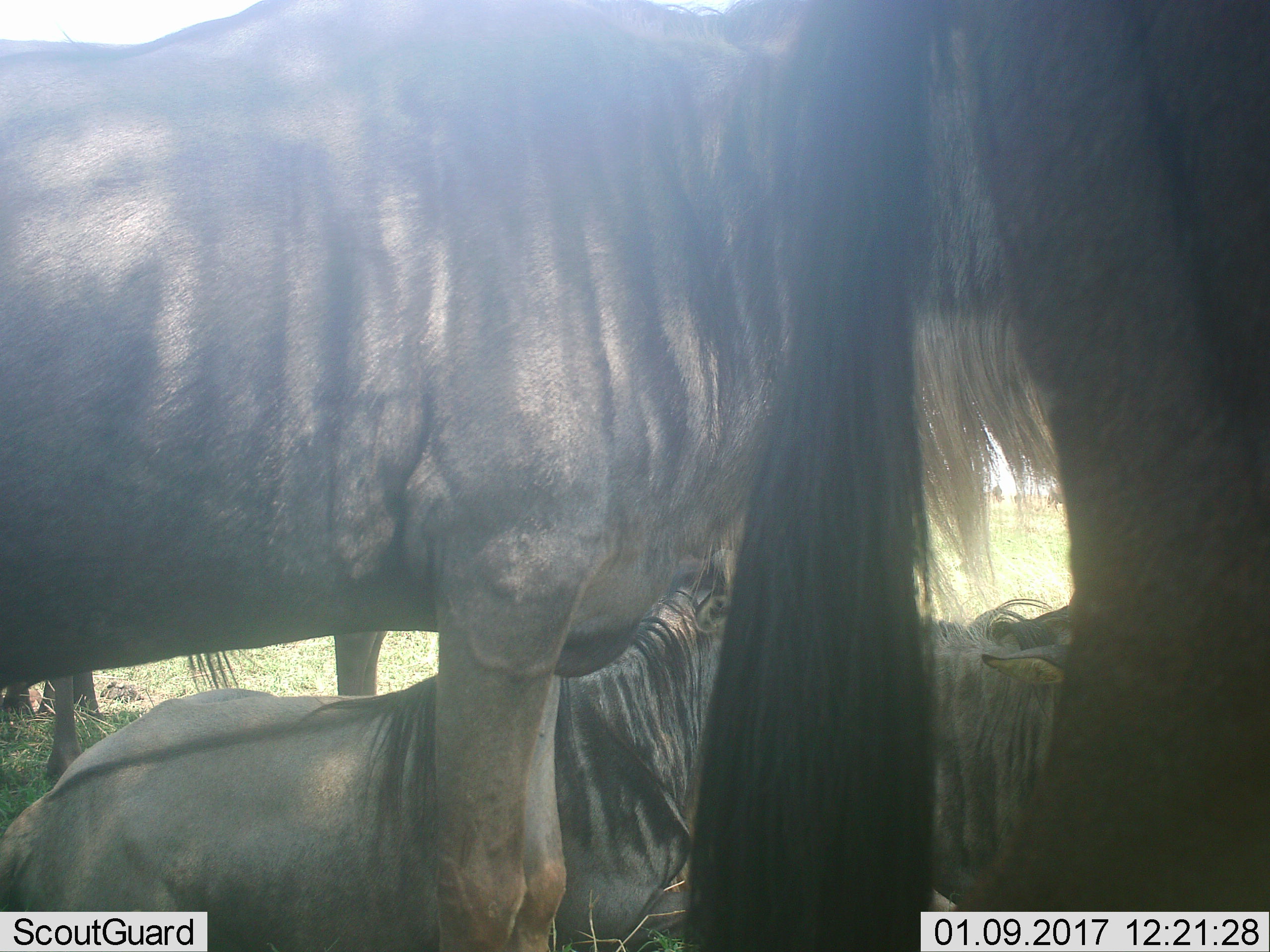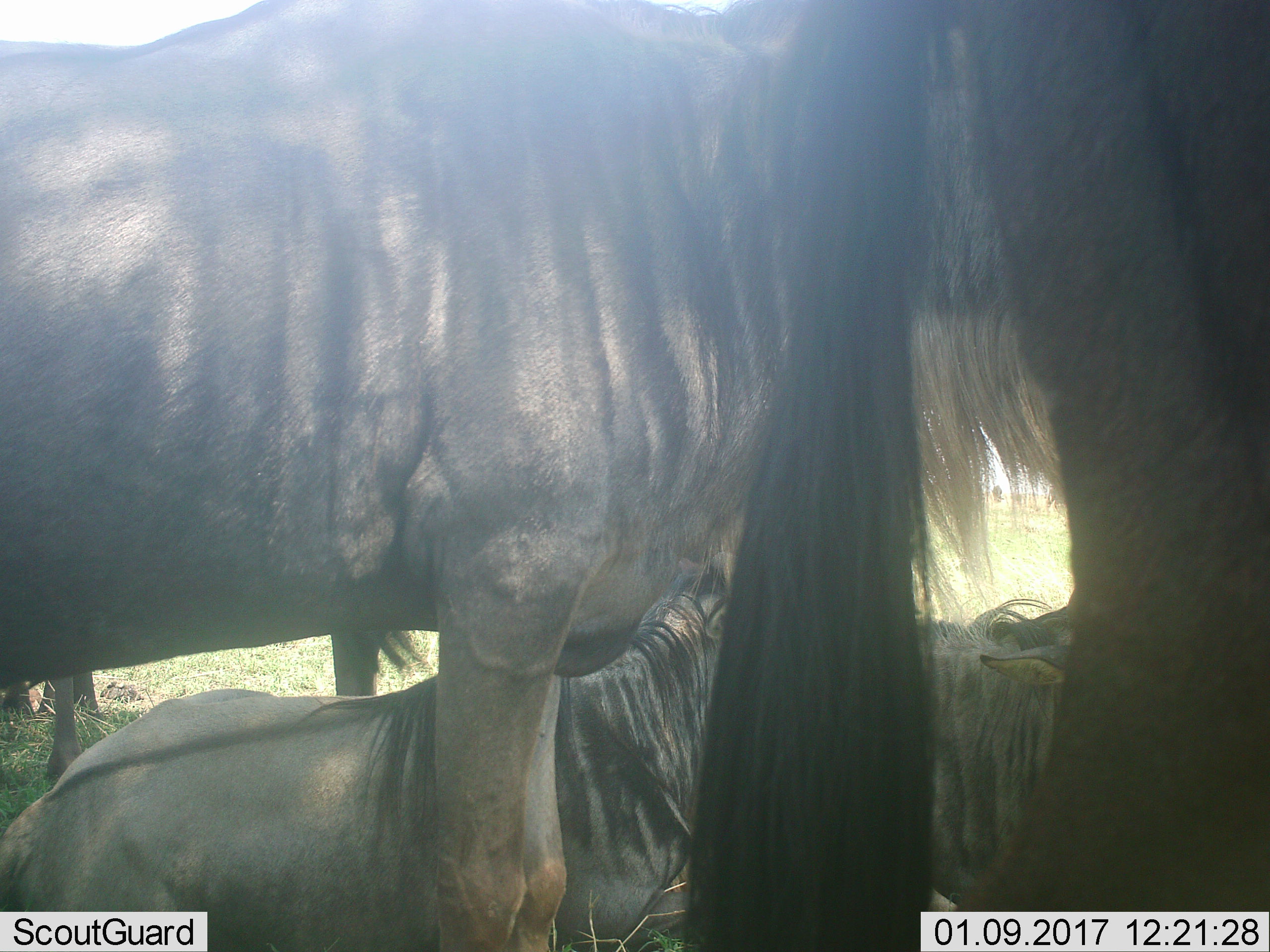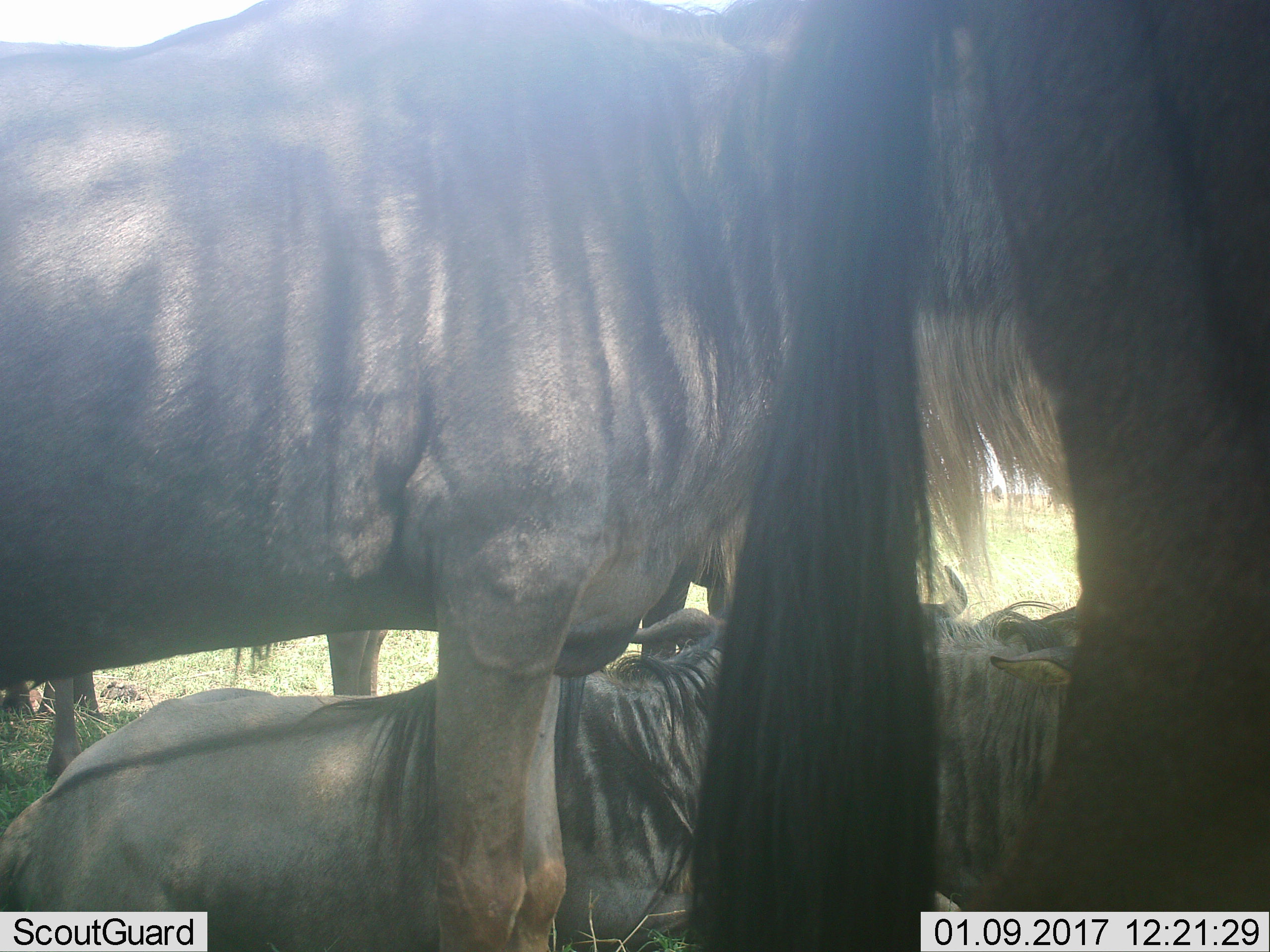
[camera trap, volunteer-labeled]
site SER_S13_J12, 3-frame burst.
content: unidentified animal